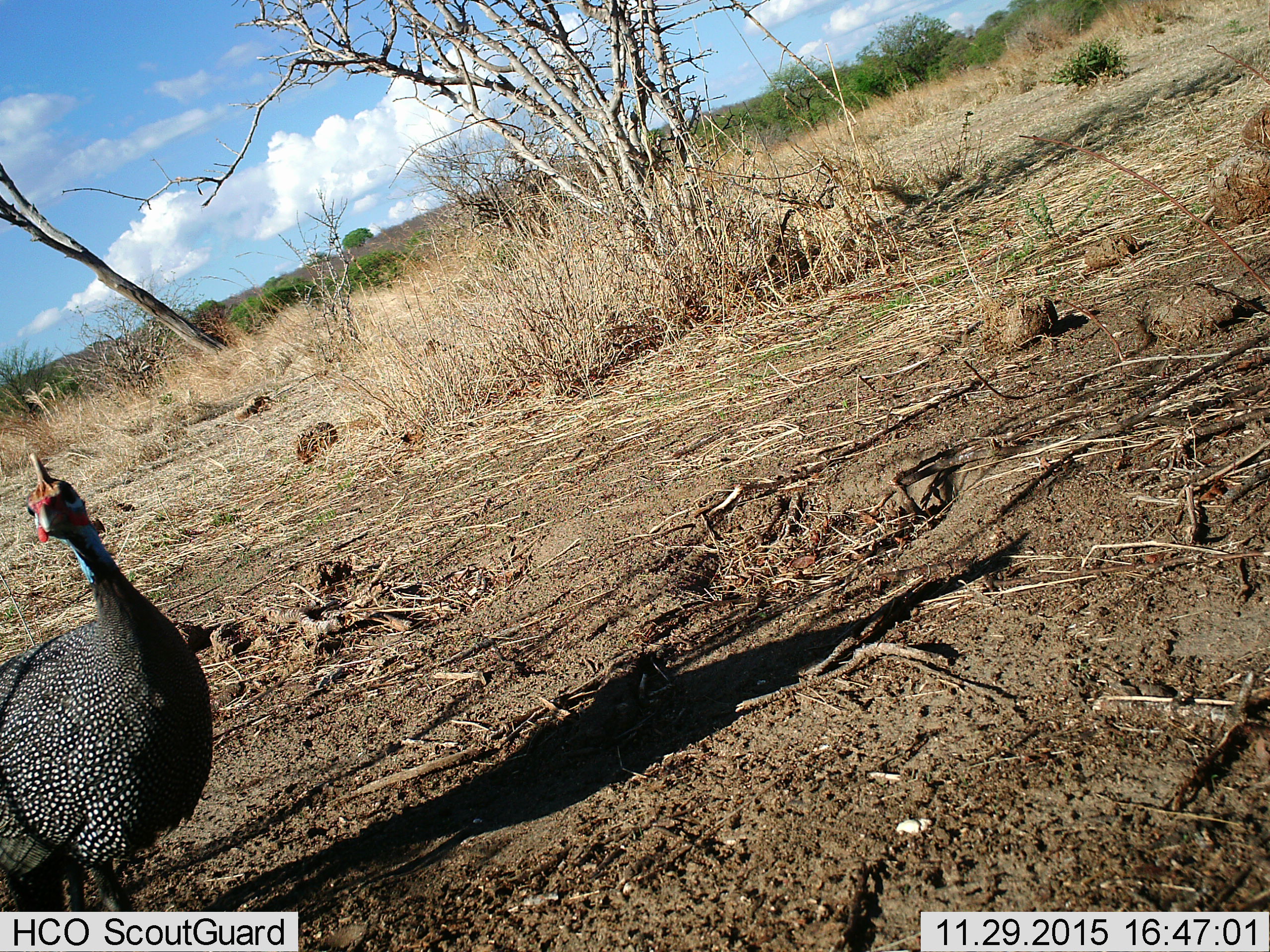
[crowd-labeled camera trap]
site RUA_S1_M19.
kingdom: Animalia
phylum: Chordata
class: Aves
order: Galliformes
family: Numididae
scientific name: Numididae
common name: guineafowl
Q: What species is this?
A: Guineafowl (Numididae).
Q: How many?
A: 1.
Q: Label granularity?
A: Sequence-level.